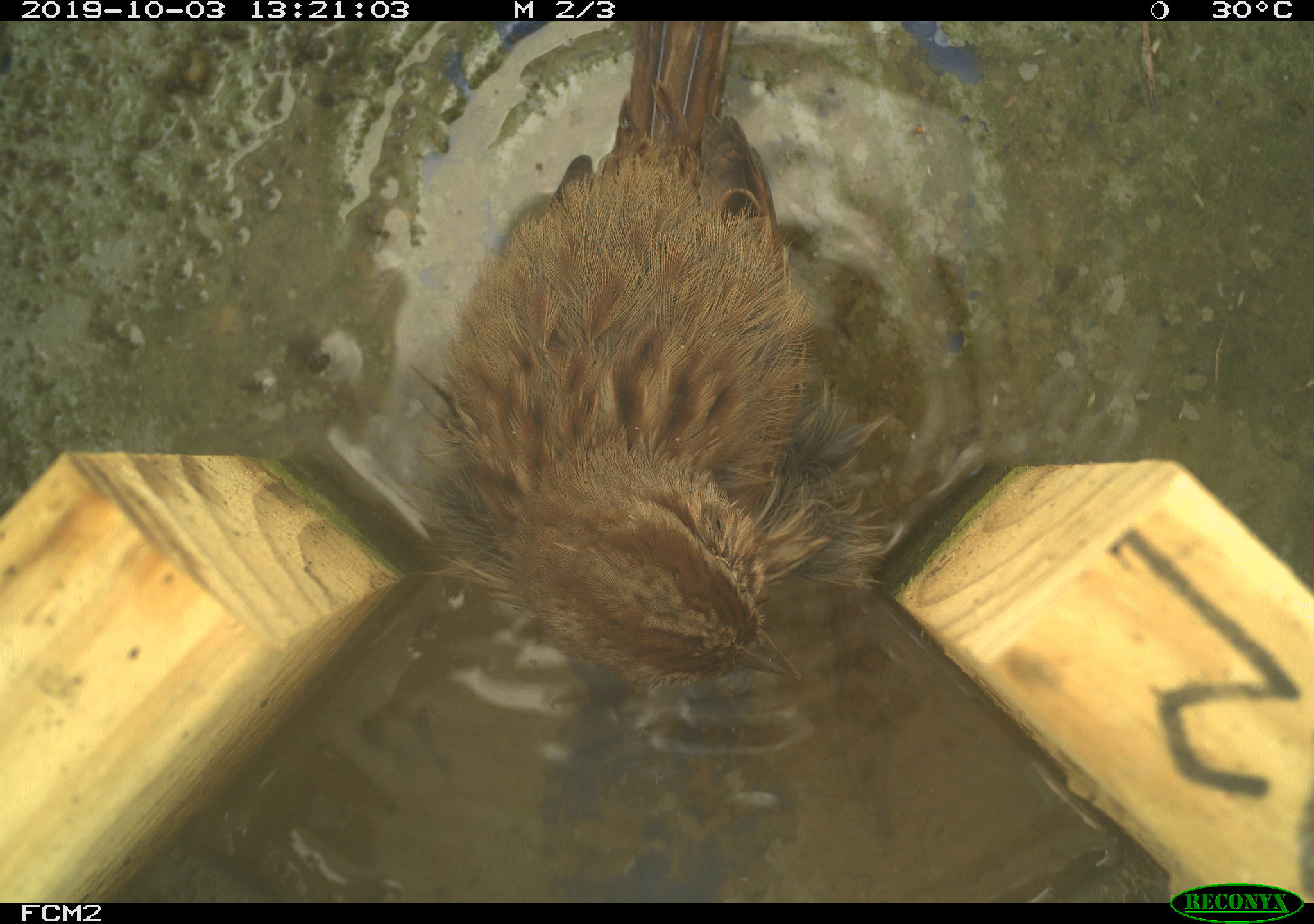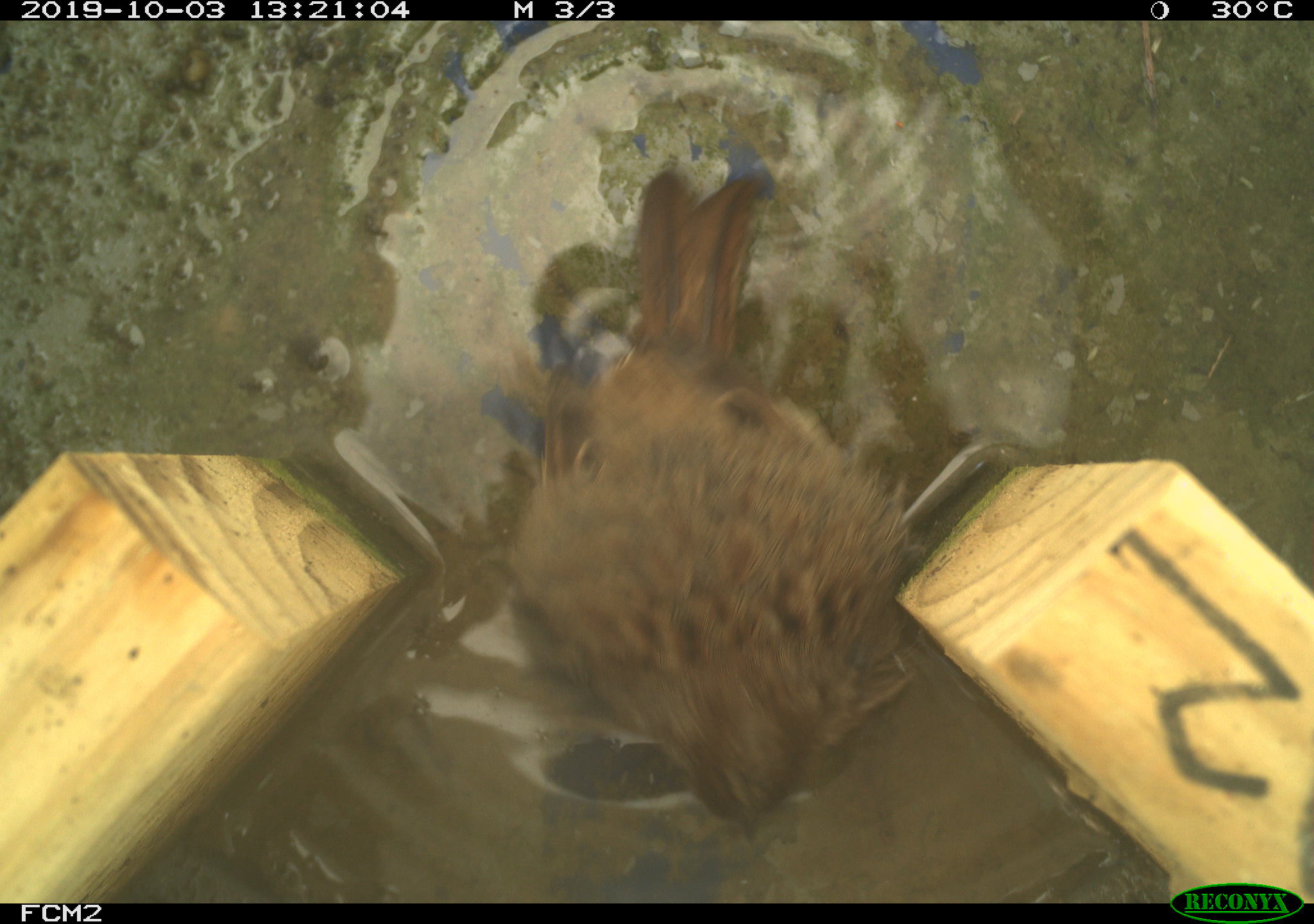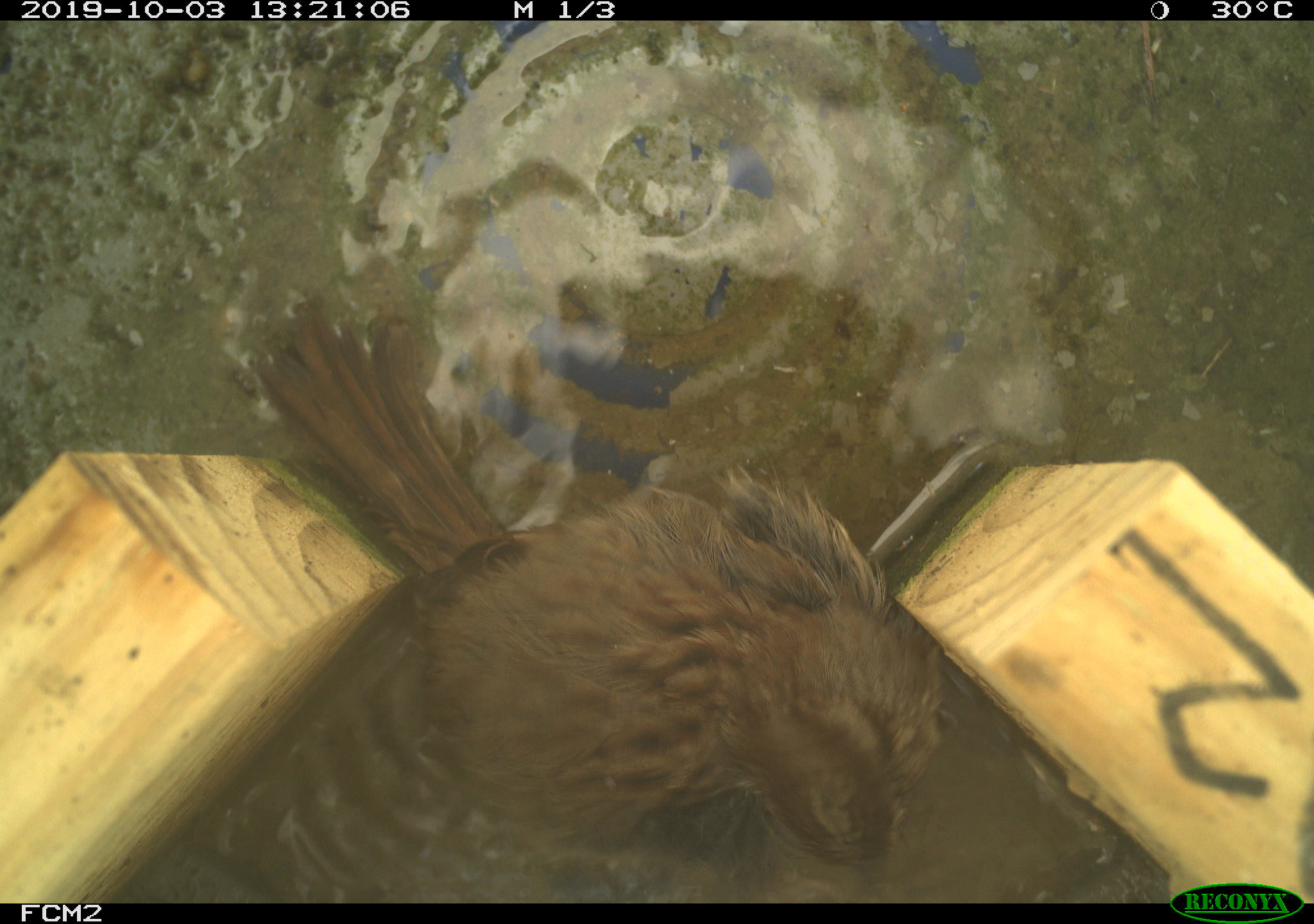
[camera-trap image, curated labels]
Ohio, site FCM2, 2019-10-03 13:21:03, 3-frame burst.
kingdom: Animalia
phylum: Chordata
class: Aves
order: Passeriformes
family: Passerellidae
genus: Melospiza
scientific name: Melospiza melodia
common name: song sparrow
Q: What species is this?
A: Song sparrow (Melospiza melodia).